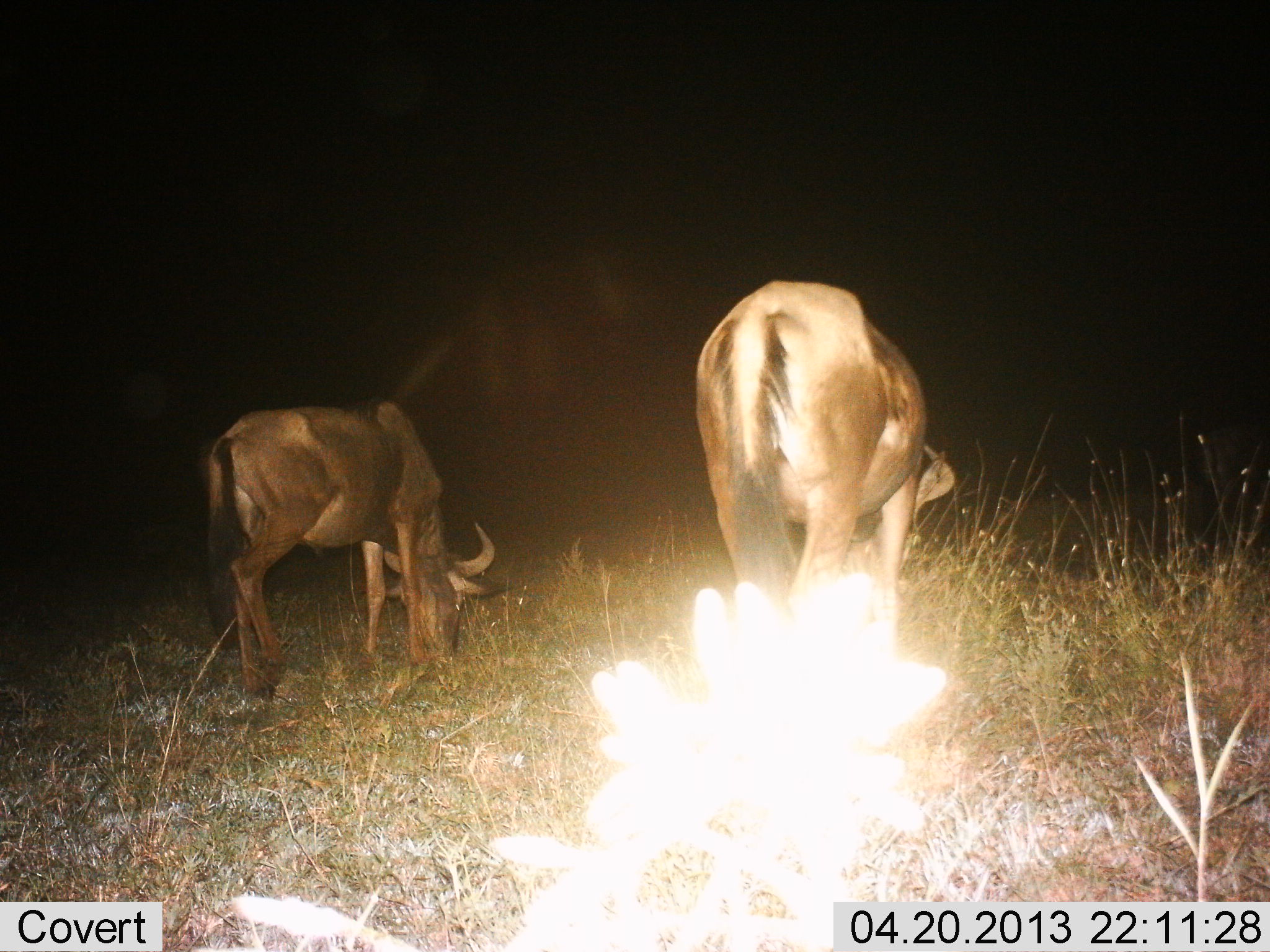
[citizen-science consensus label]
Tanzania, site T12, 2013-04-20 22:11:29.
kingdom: Animalia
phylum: Chordata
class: Mammalia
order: Artiodactyla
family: Bovidae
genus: Connochaetes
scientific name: Connochaetes taurinus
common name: blue wildebeest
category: wildebeest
Wildebeest (blue wildebeest) (Connochaetes taurinus), count 2. Behavior (volunteer vote fractions): standing 28%, resting 0%, moving 6%, interacting 0%. Young present (vote fraction): 6%. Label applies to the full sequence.